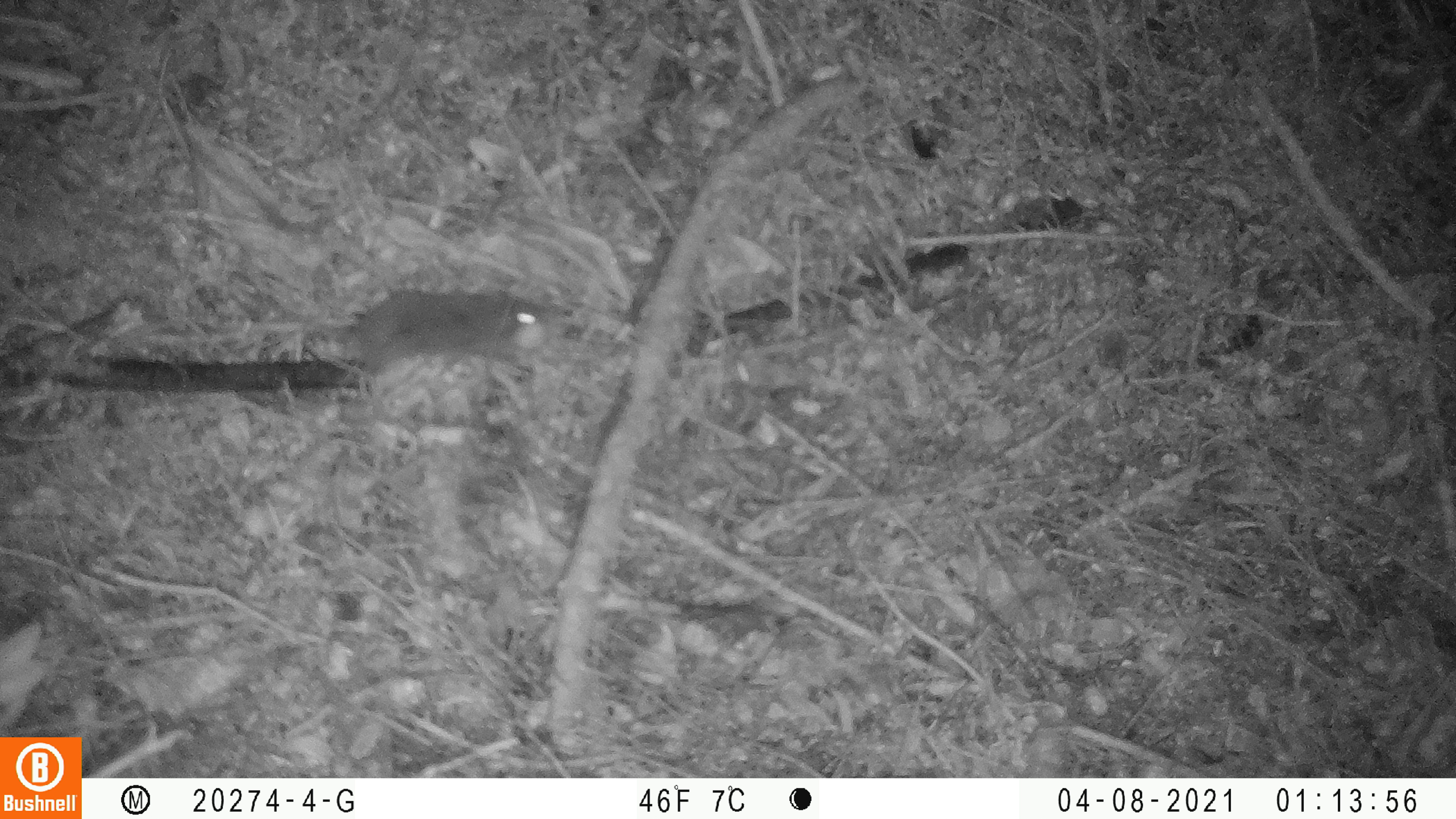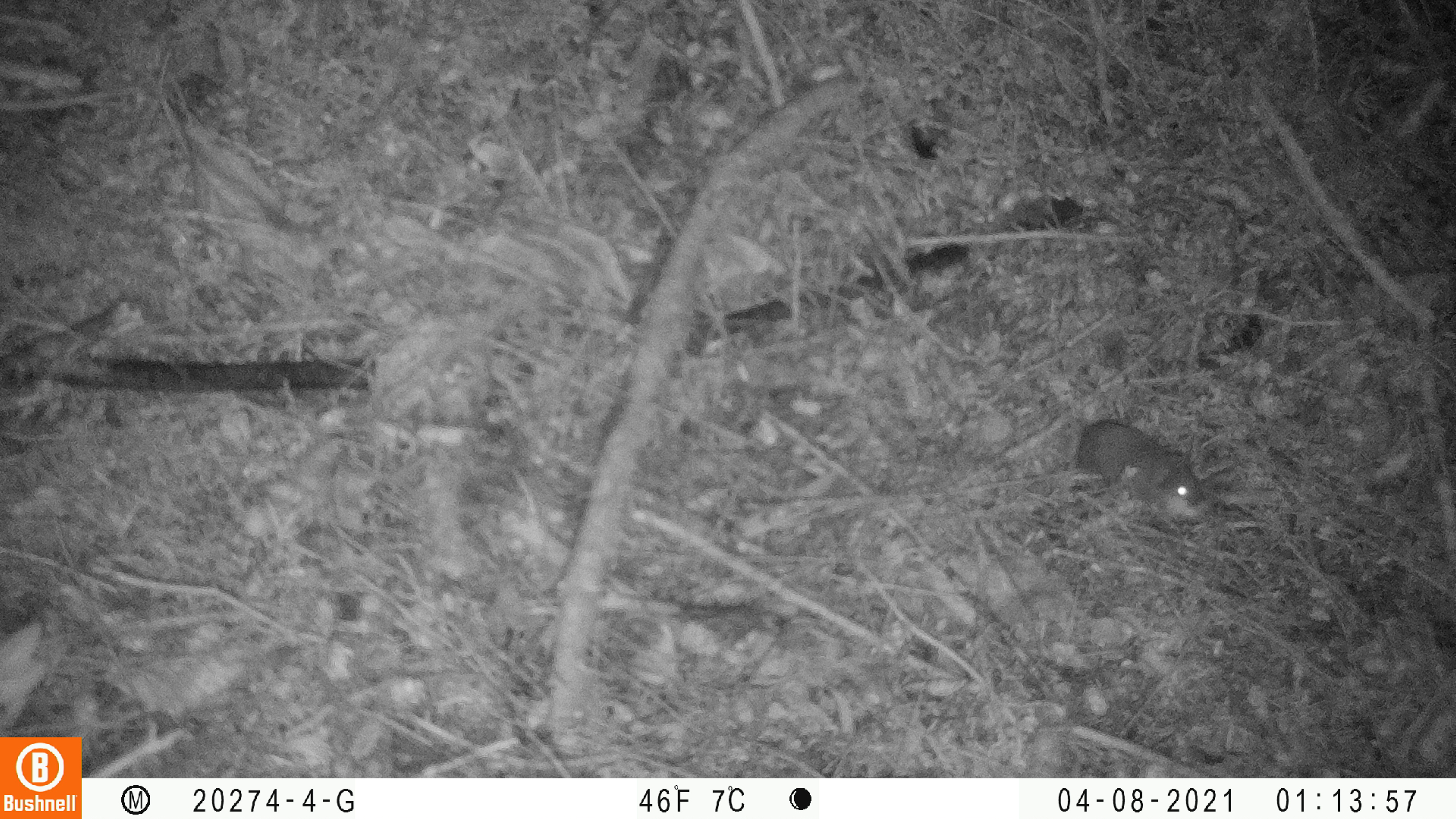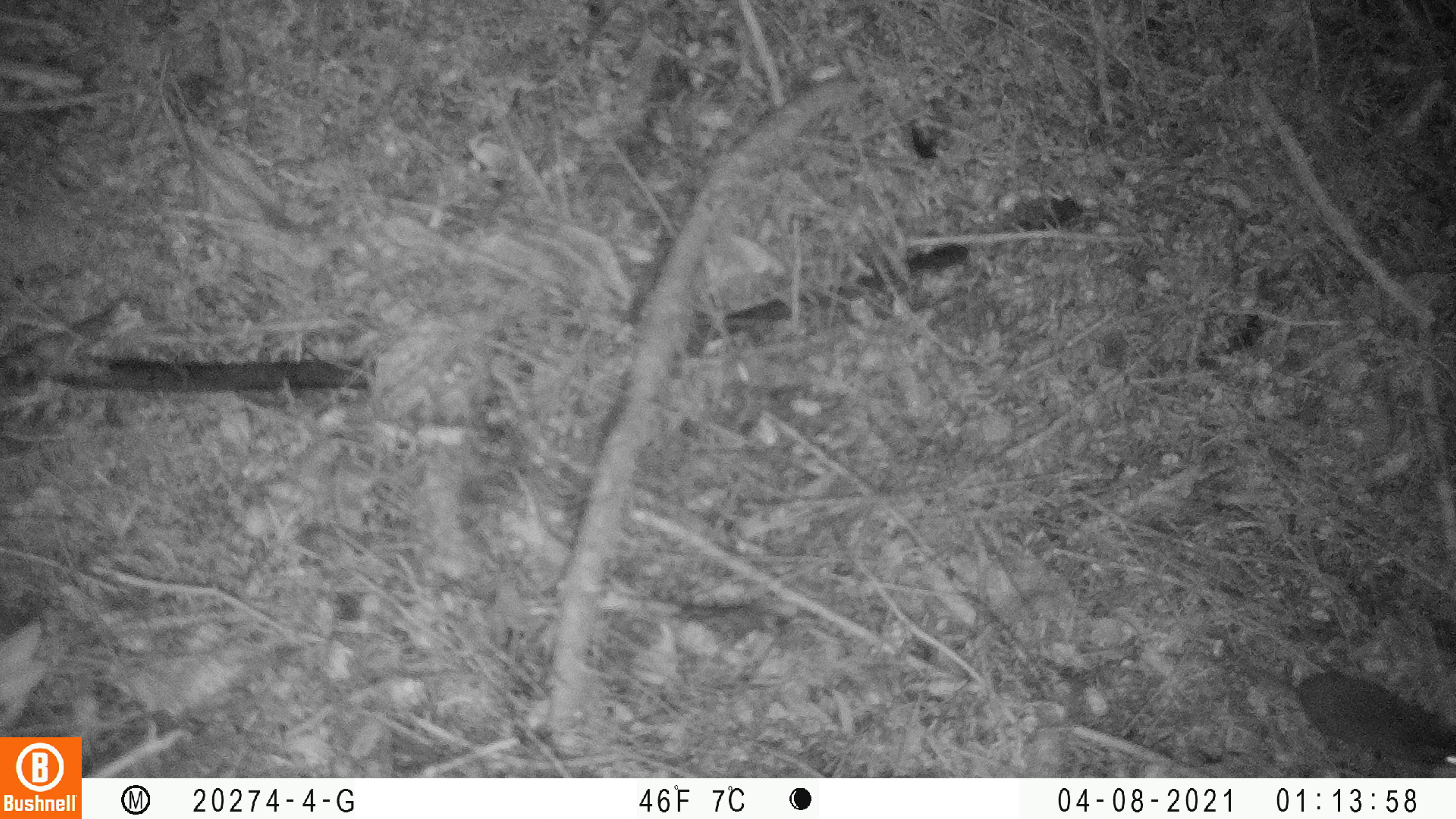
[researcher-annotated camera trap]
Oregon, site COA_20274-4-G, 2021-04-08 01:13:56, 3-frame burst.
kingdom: Animalia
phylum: Chordata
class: Mammalia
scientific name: Mammalia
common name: small mammal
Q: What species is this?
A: Small mammal (Mammalia).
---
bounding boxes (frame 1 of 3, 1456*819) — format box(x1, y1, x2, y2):
small mammal: box(316, 282, 565, 401)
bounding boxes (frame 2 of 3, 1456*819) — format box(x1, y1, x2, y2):
small mammal: box(1009, 364, 1213, 521)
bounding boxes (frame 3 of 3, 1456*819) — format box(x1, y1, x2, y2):
small mammal: box(1216, 650, 1455, 772)